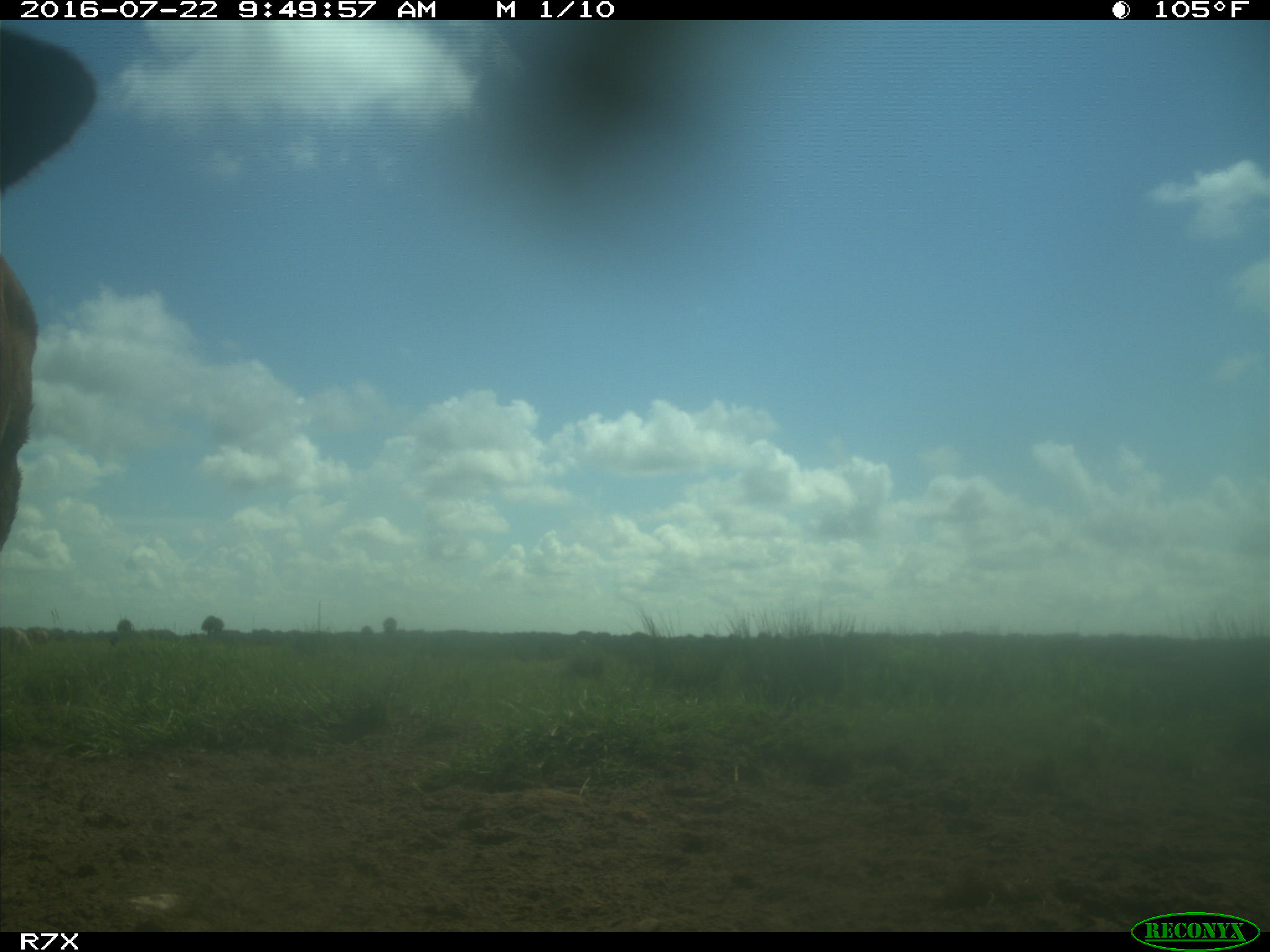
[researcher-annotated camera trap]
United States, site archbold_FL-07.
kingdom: Animalia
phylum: Chordata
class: Mammalia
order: Artiodactyla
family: Bovidae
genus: Bos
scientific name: Bos taurus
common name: domestic cow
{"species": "Bos taurus (domestic cow)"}